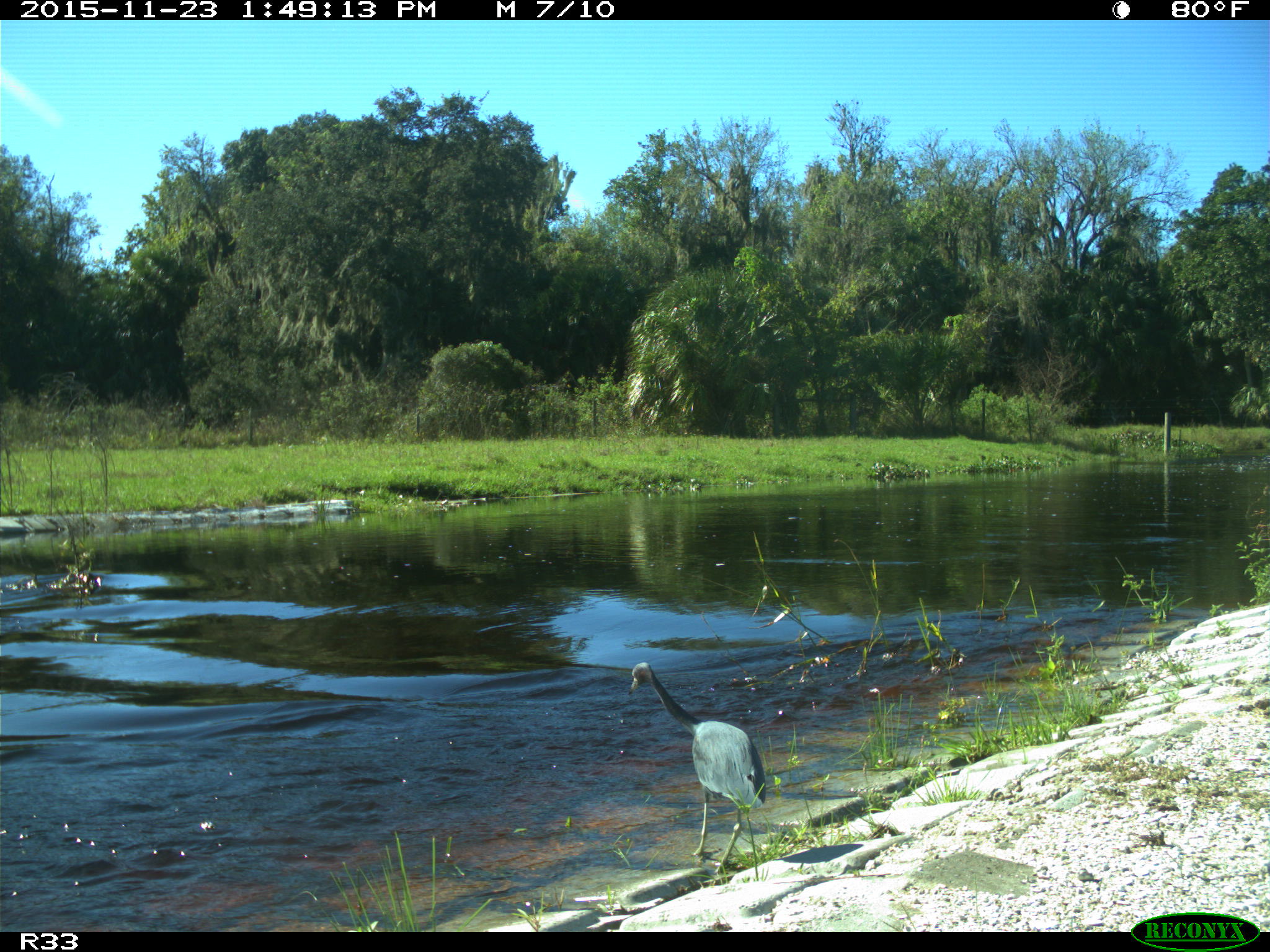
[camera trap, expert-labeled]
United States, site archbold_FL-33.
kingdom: Animalia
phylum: Chordata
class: Aves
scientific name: Aves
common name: birds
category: unidentified bird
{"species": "unidentified bird (birds) (Aves)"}